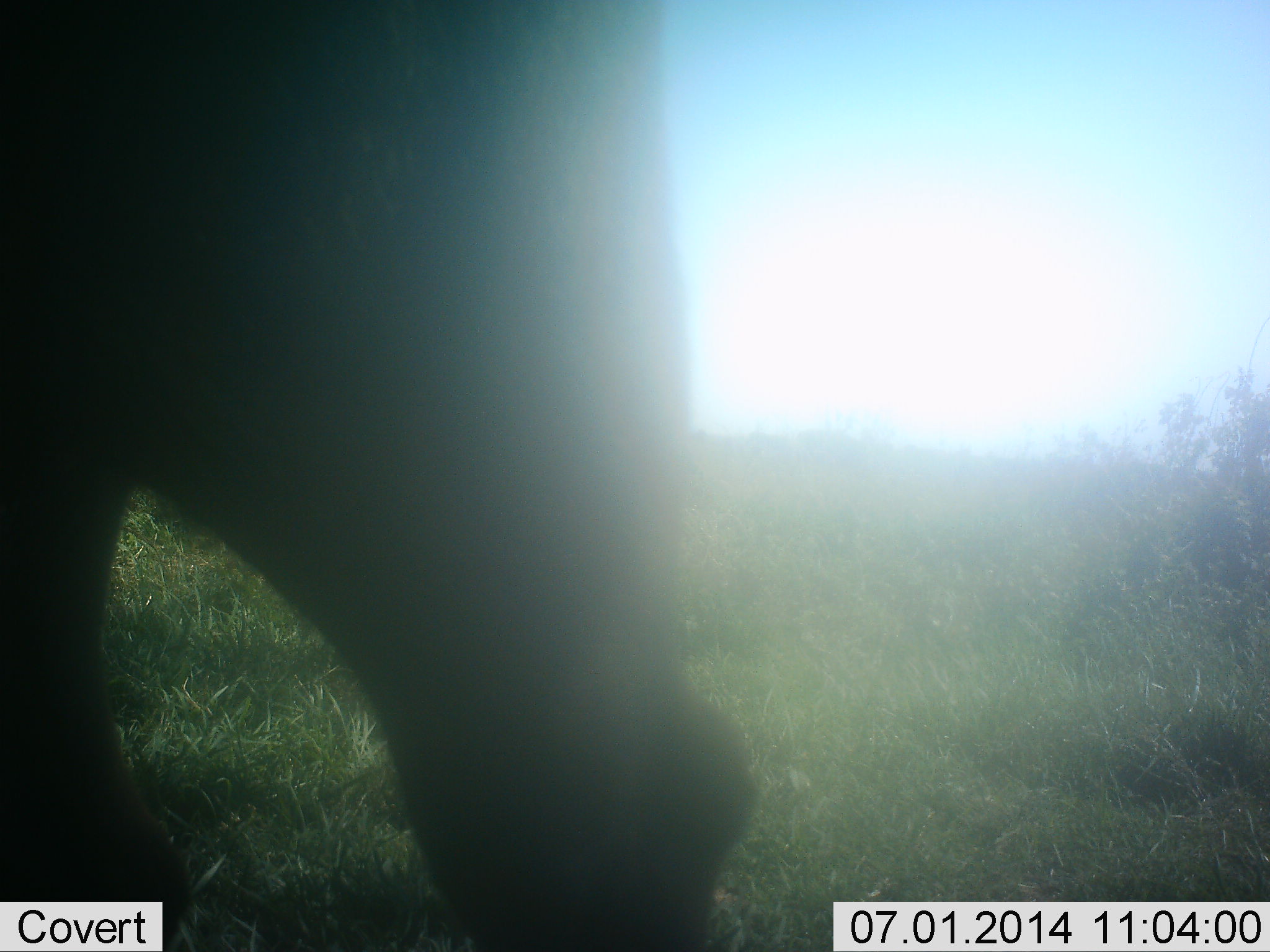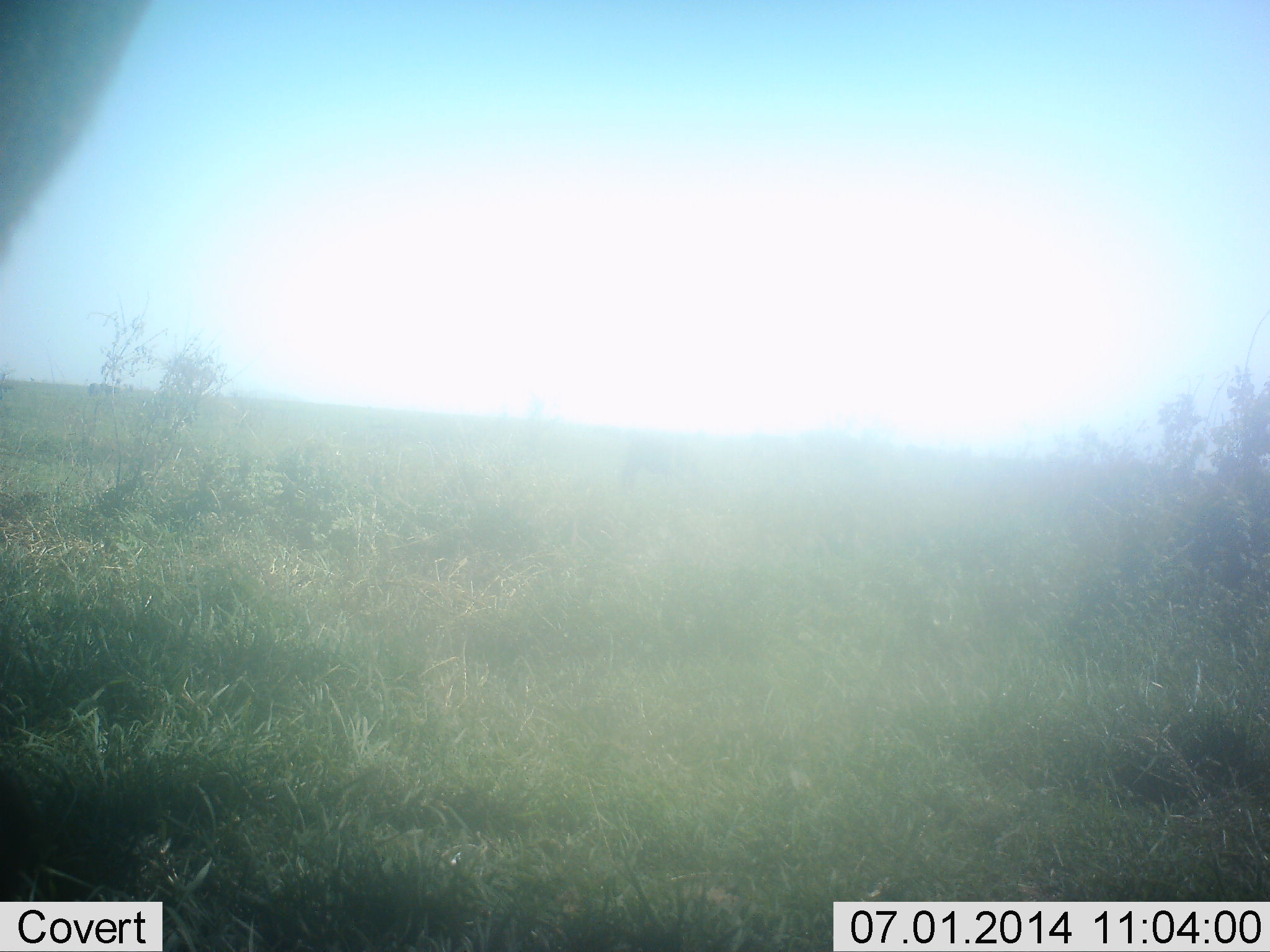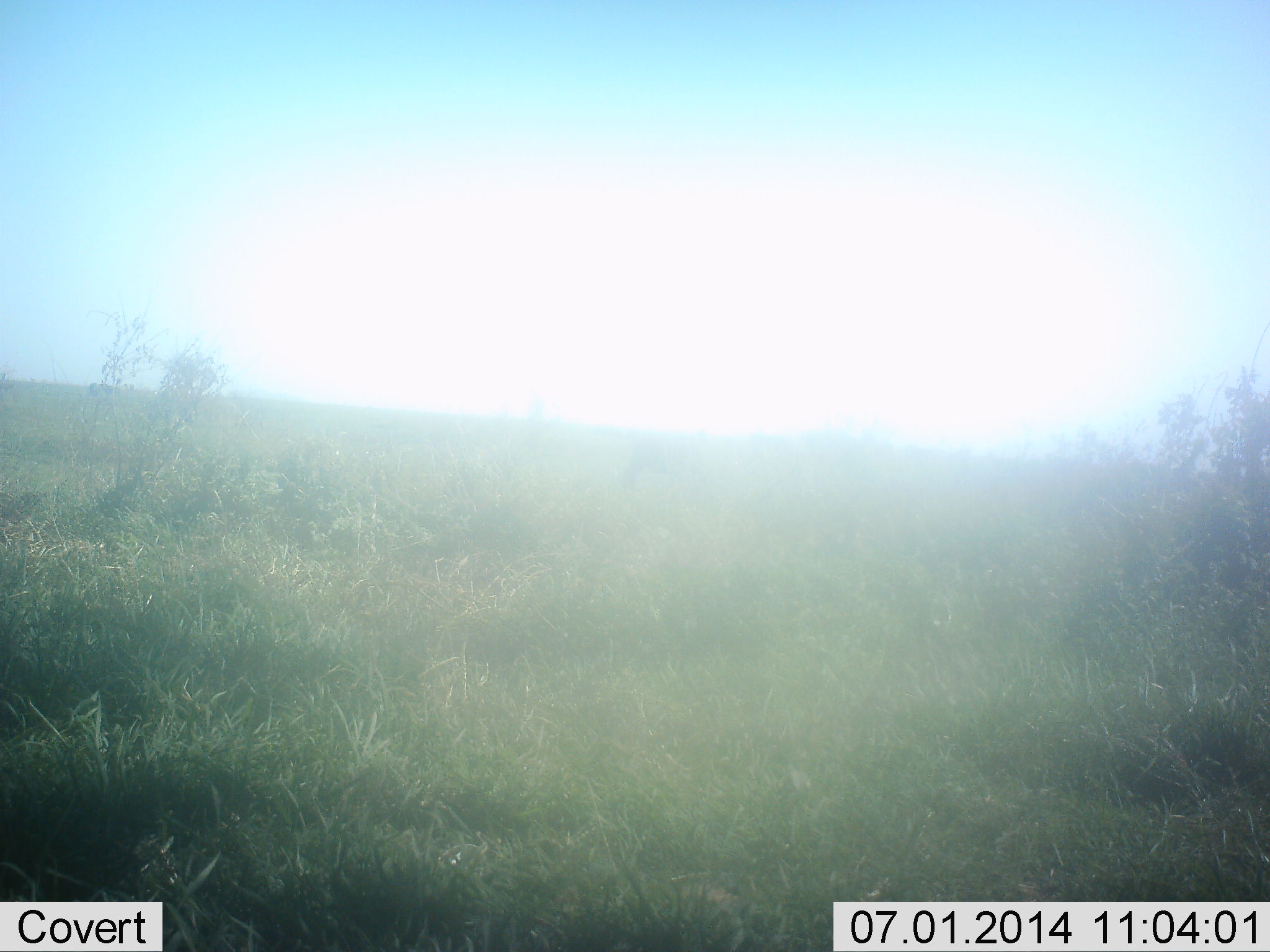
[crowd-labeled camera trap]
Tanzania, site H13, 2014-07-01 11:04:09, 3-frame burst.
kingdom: Animalia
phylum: Chordata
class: Mammalia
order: Artiodactyla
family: Bovidae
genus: Syncerus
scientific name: Syncerus caffer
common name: cape buffalo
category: buffalo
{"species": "buffalo (cape buffalo) (Syncerus caffer)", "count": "1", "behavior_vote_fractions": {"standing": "0%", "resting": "0%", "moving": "100%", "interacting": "0%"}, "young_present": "0%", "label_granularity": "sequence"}